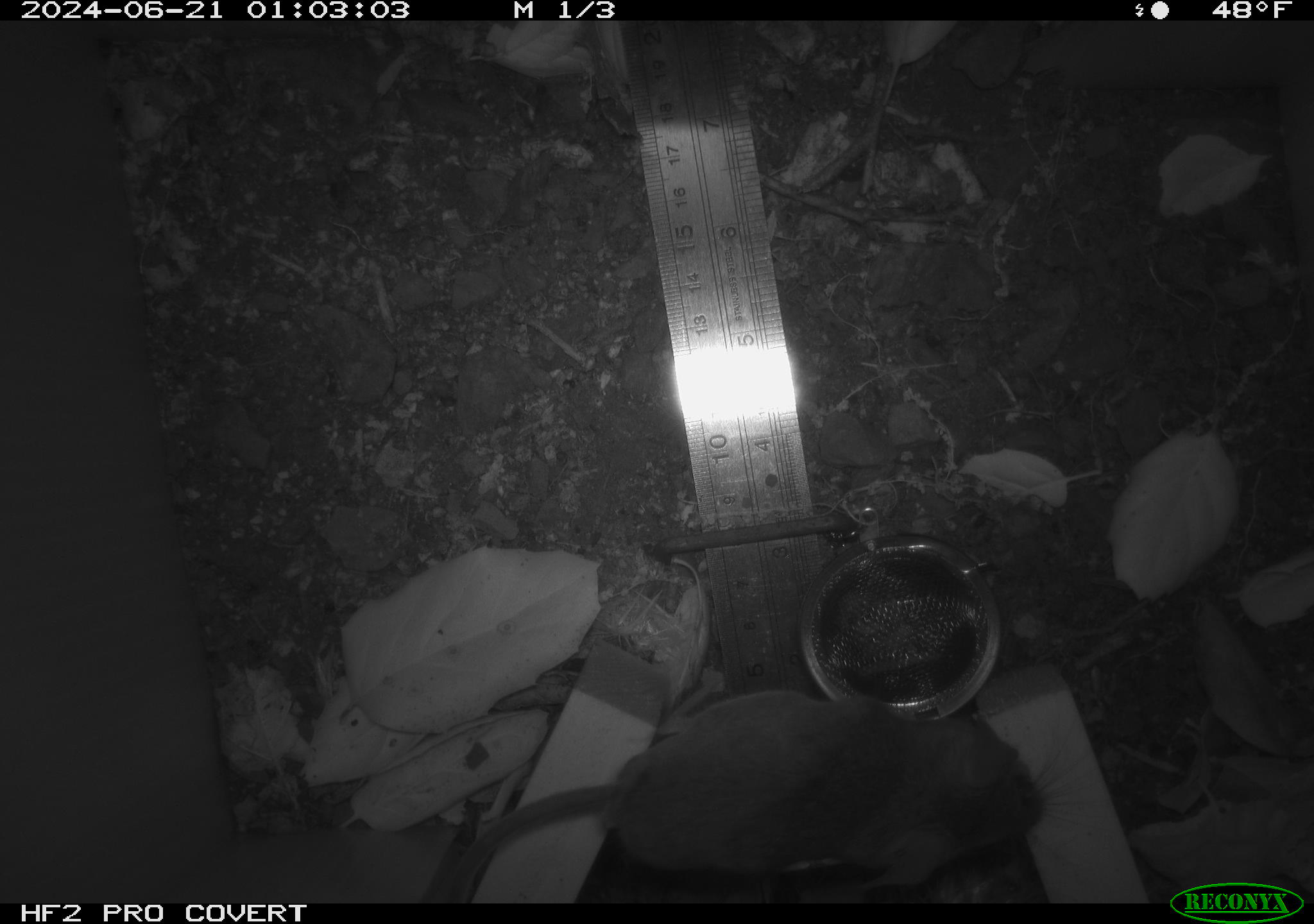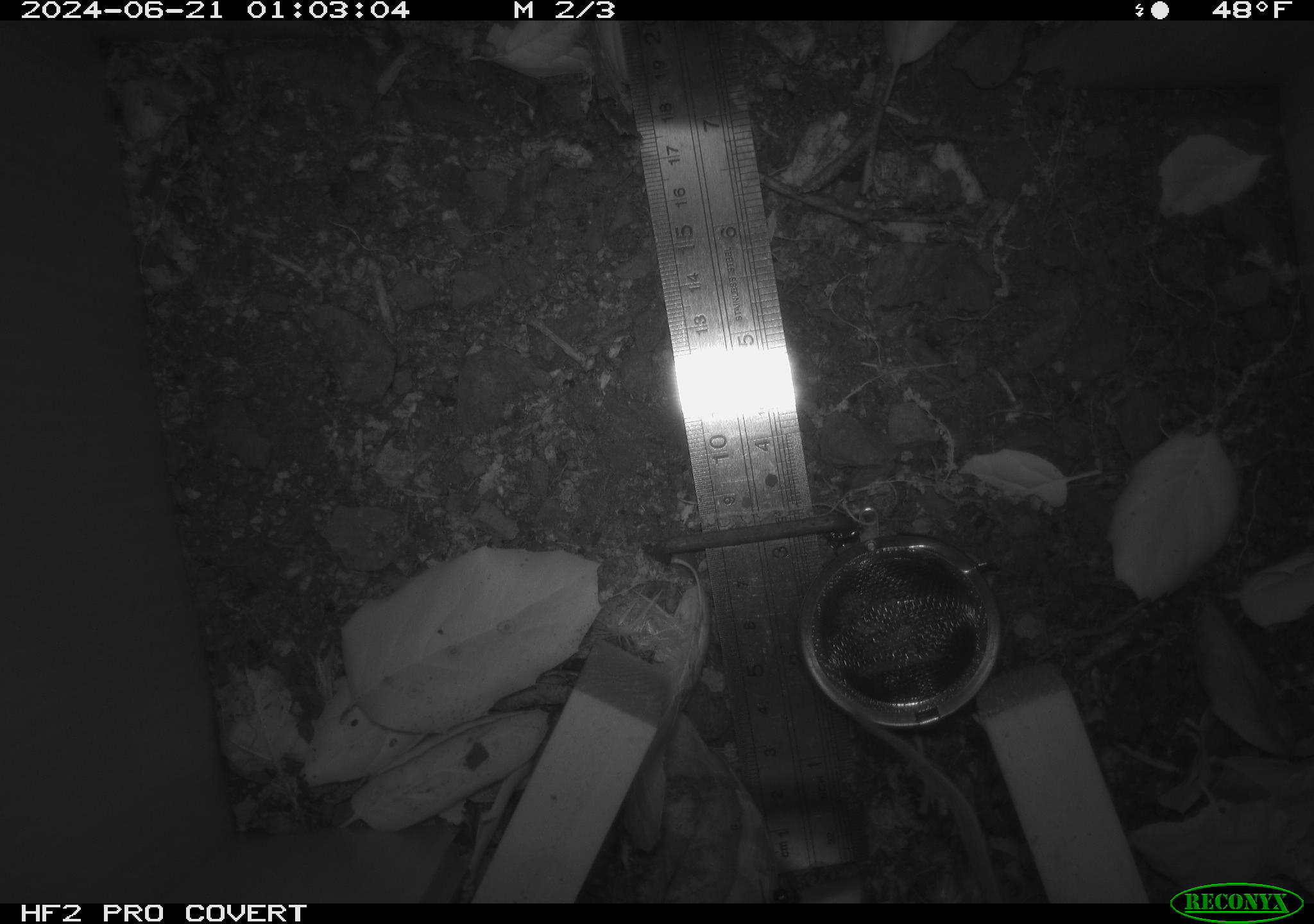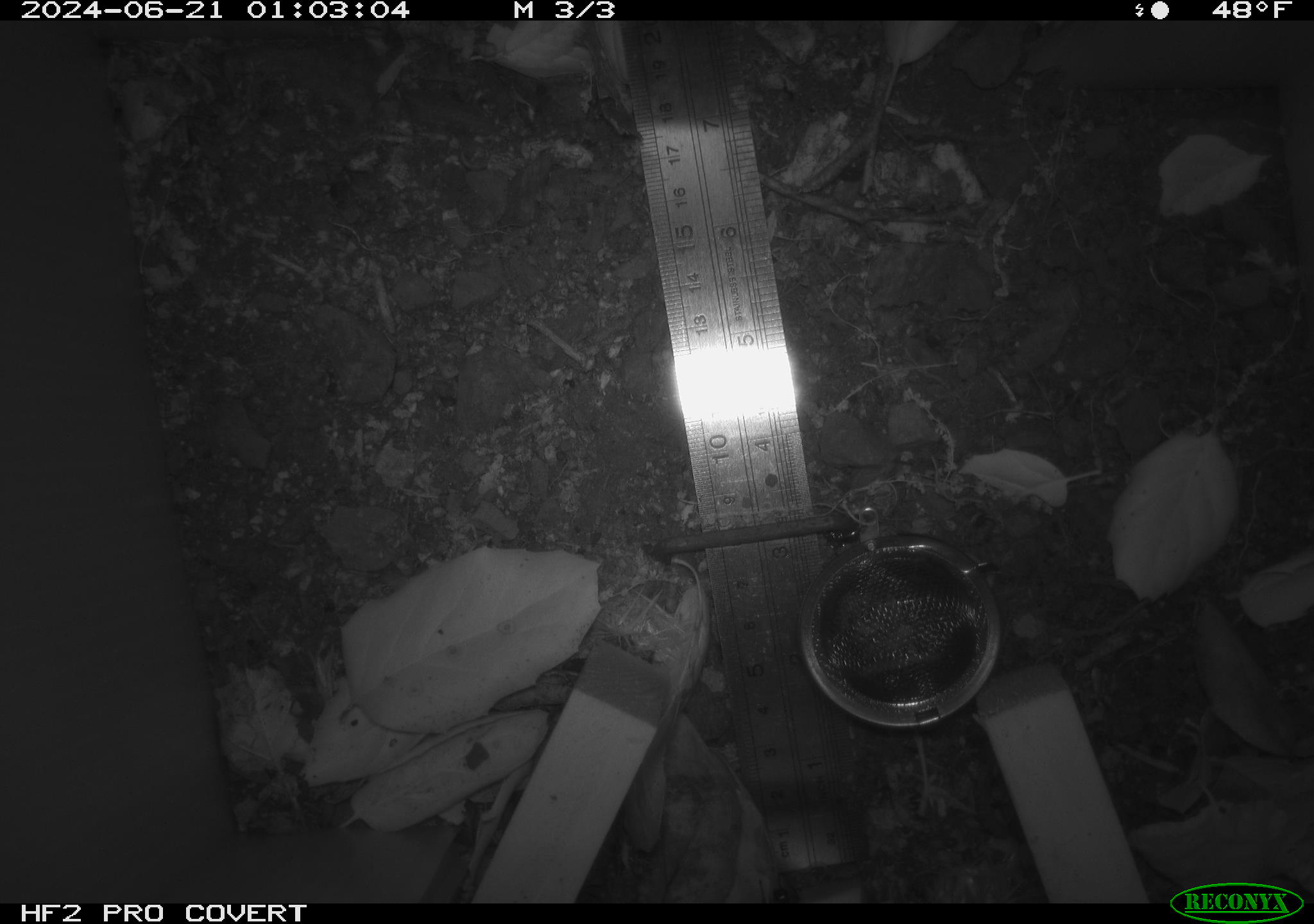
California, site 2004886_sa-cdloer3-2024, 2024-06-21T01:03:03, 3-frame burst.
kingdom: Animalia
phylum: Chordata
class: Mammalia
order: Rodentia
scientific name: Rodentia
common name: rodent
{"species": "rodent (Rodentia)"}